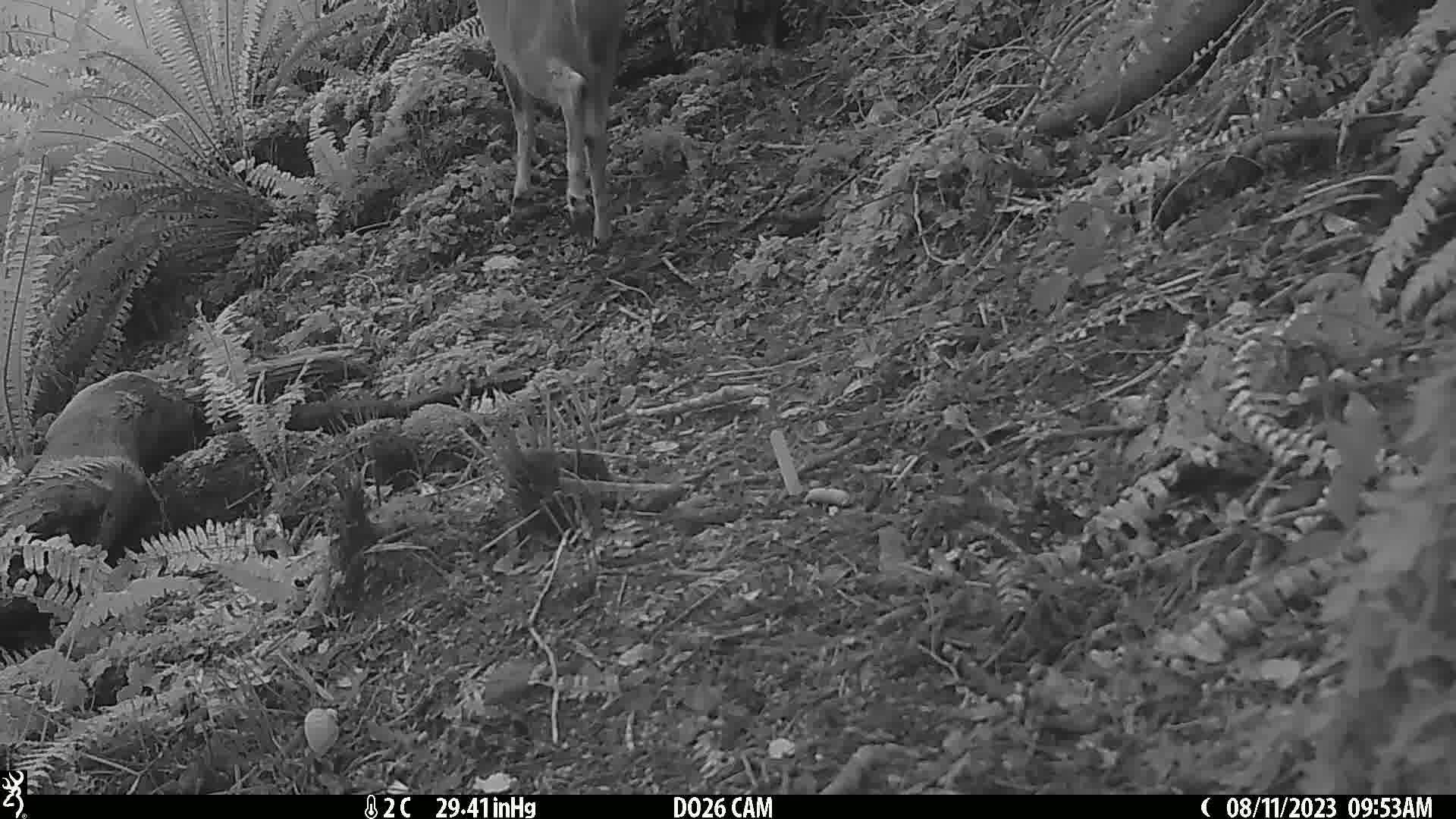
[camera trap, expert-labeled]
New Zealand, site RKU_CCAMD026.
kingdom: Animalia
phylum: Chordata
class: Mammalia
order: Artiodactyla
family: Cervidae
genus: Odocoileus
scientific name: Odocoileus virginianus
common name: white-tailed deer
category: white tailed deer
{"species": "white tailed deer (white-tailed deer) (Odocoileus virginianus)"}